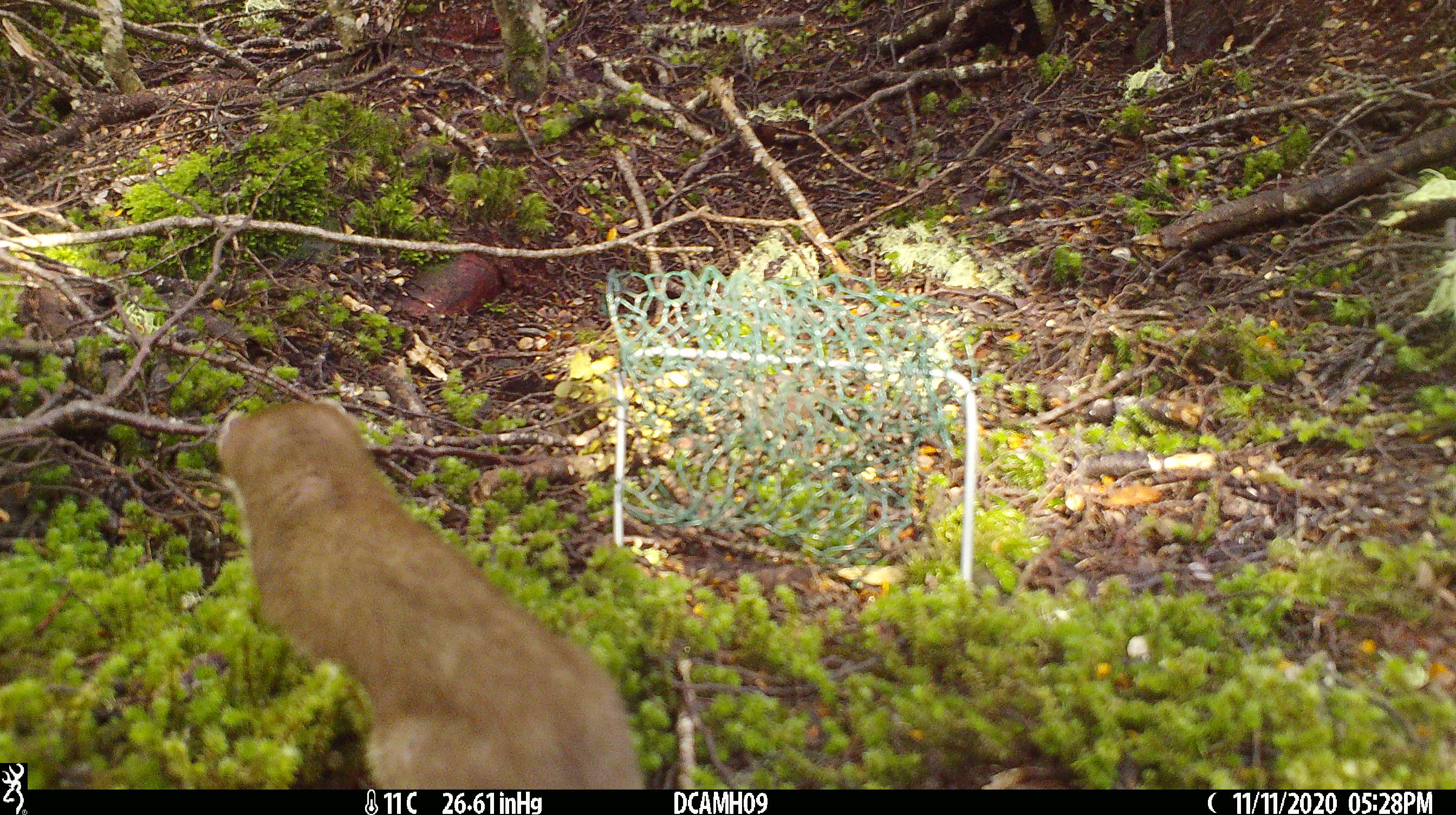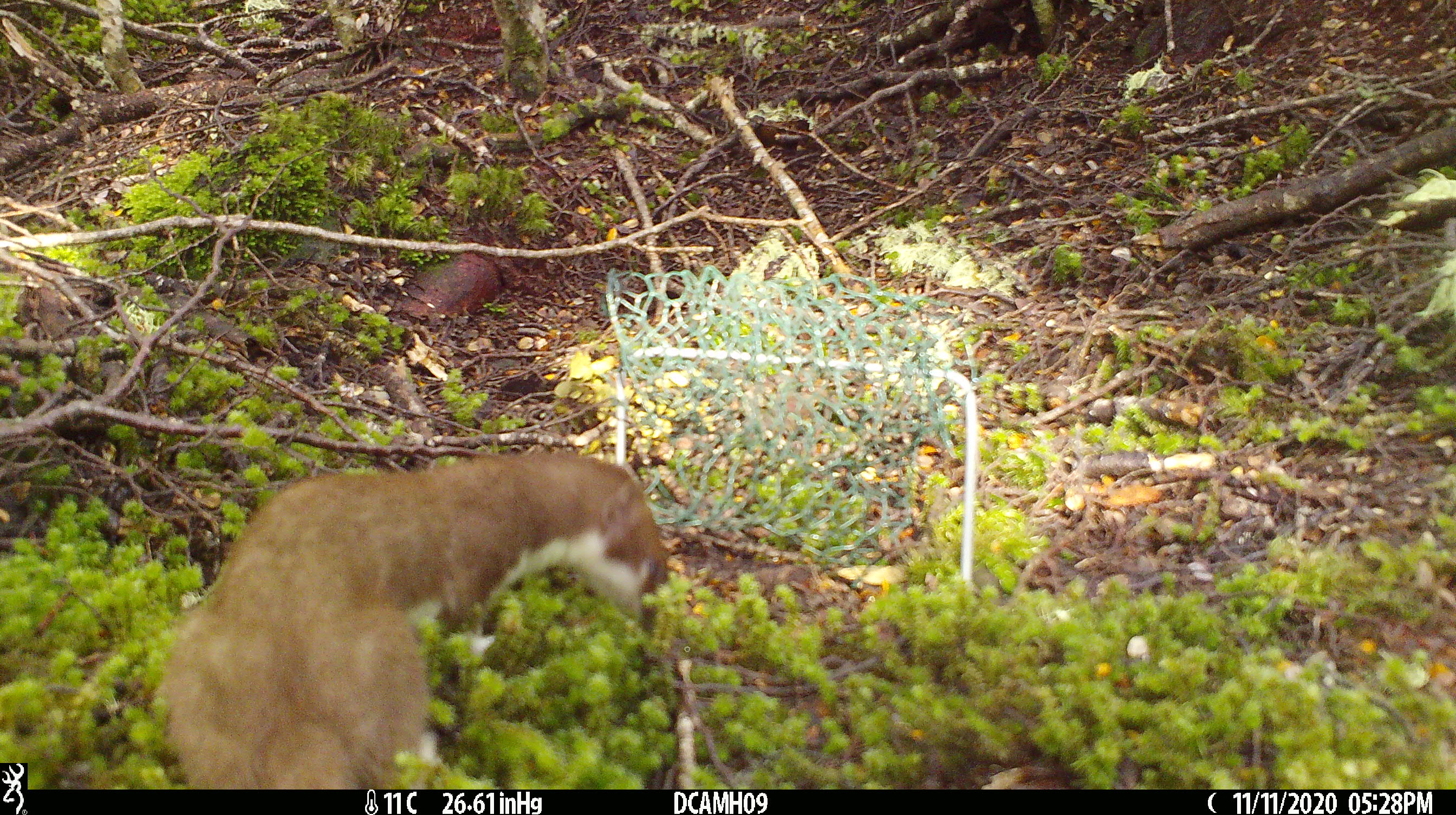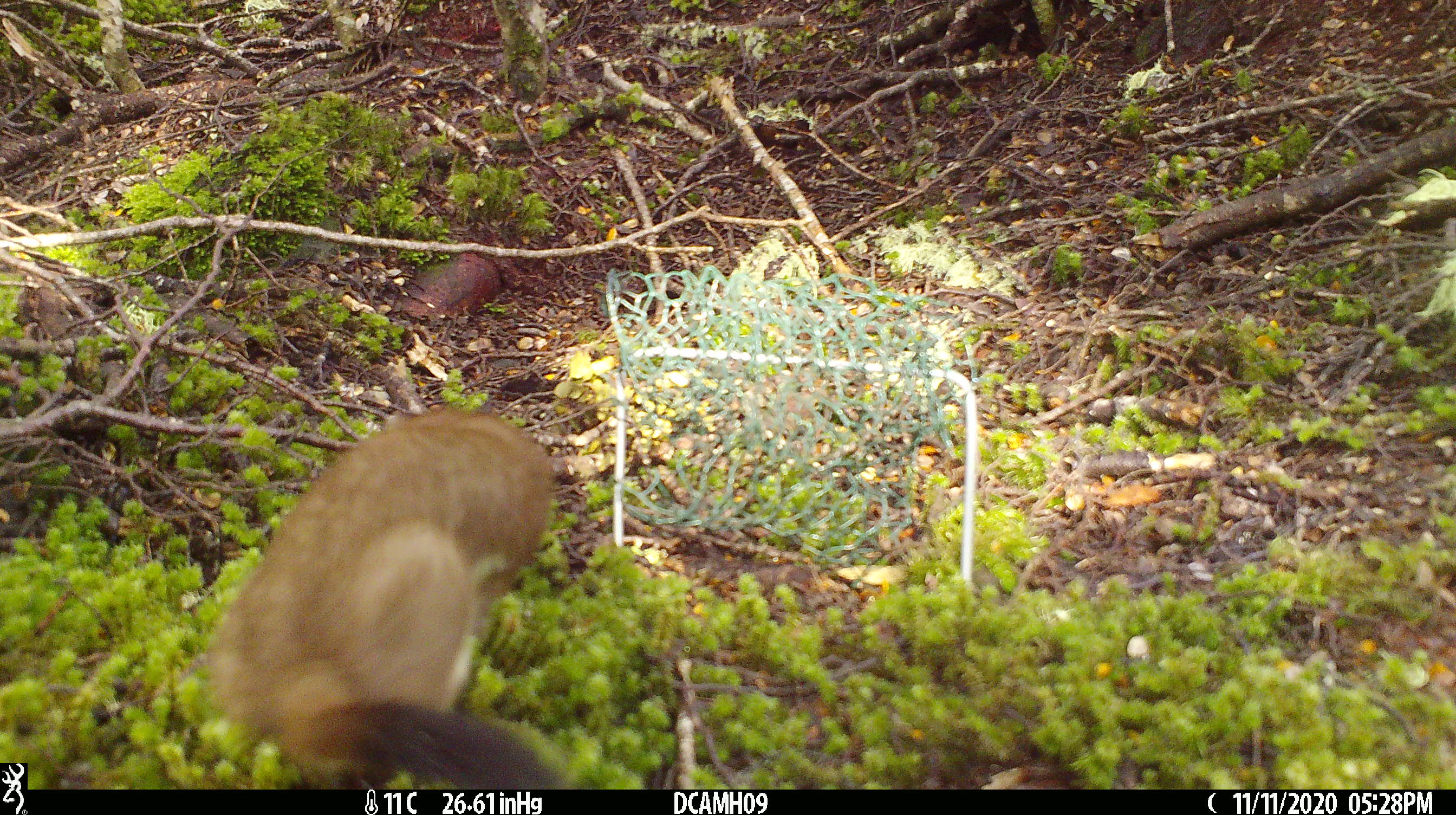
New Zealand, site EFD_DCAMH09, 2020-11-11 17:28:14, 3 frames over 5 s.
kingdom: Animalia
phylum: Chordata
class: Mammalia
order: Carnivora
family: Mustelidae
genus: Mustela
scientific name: Mustela erminea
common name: stoat